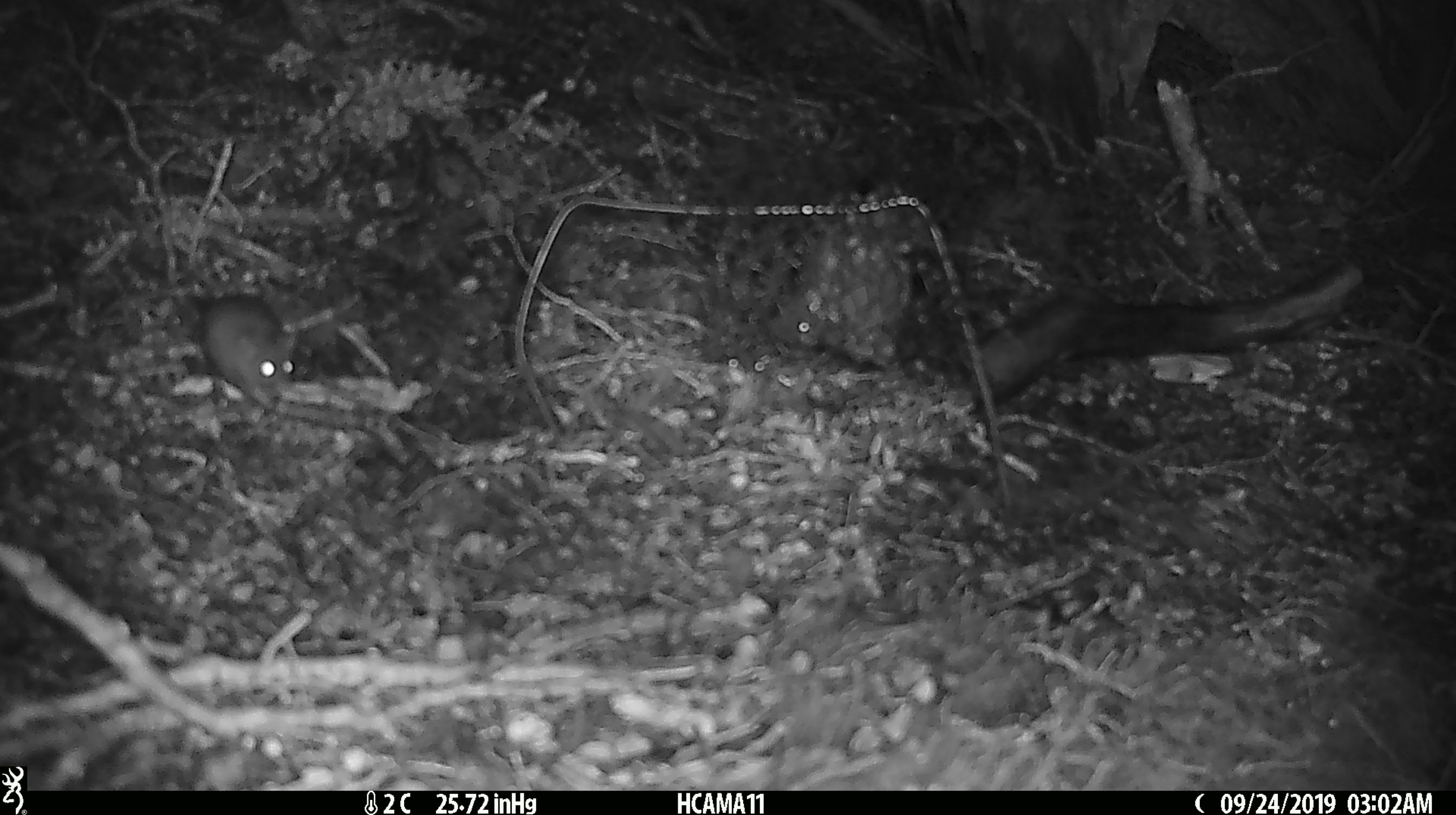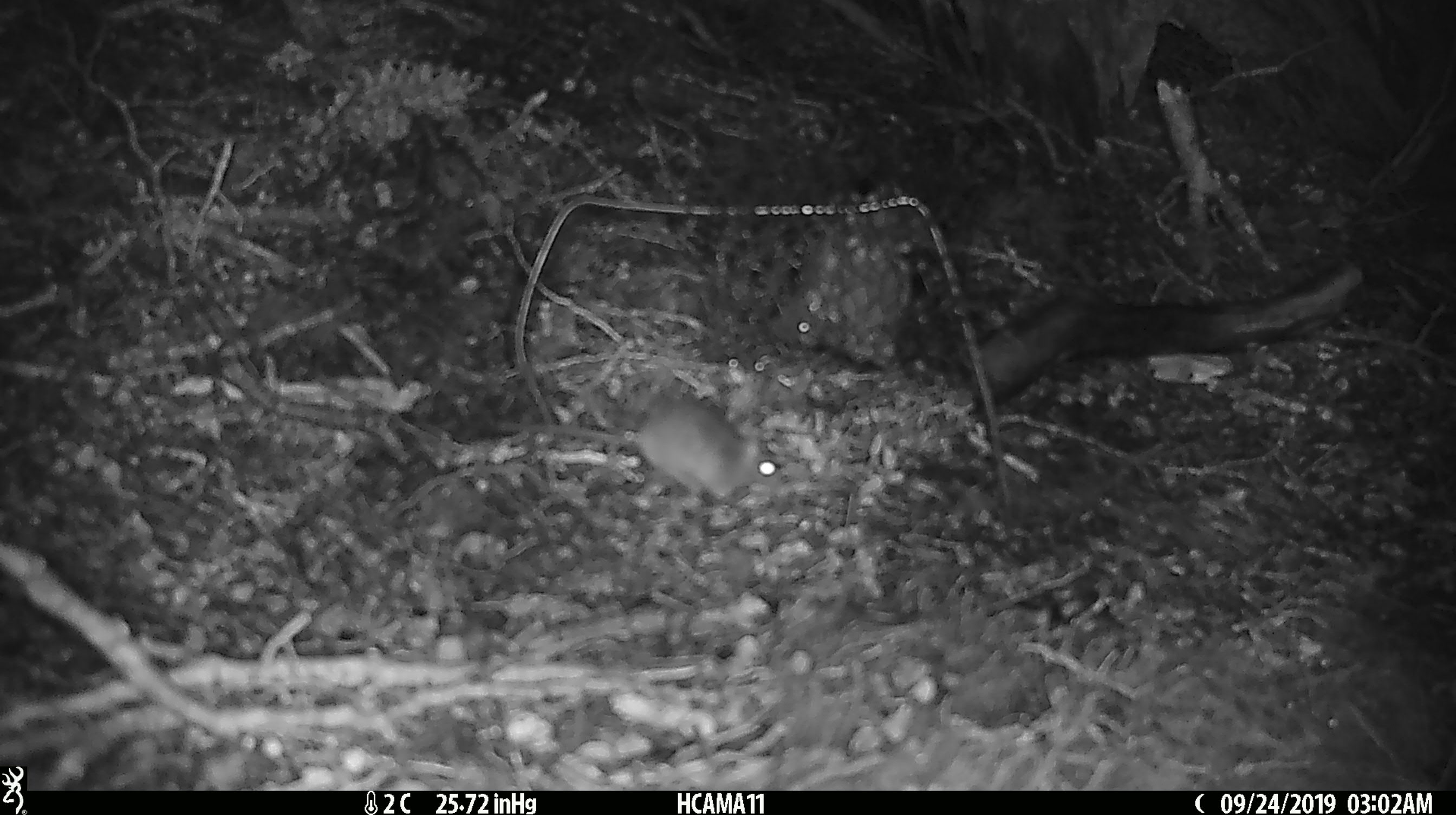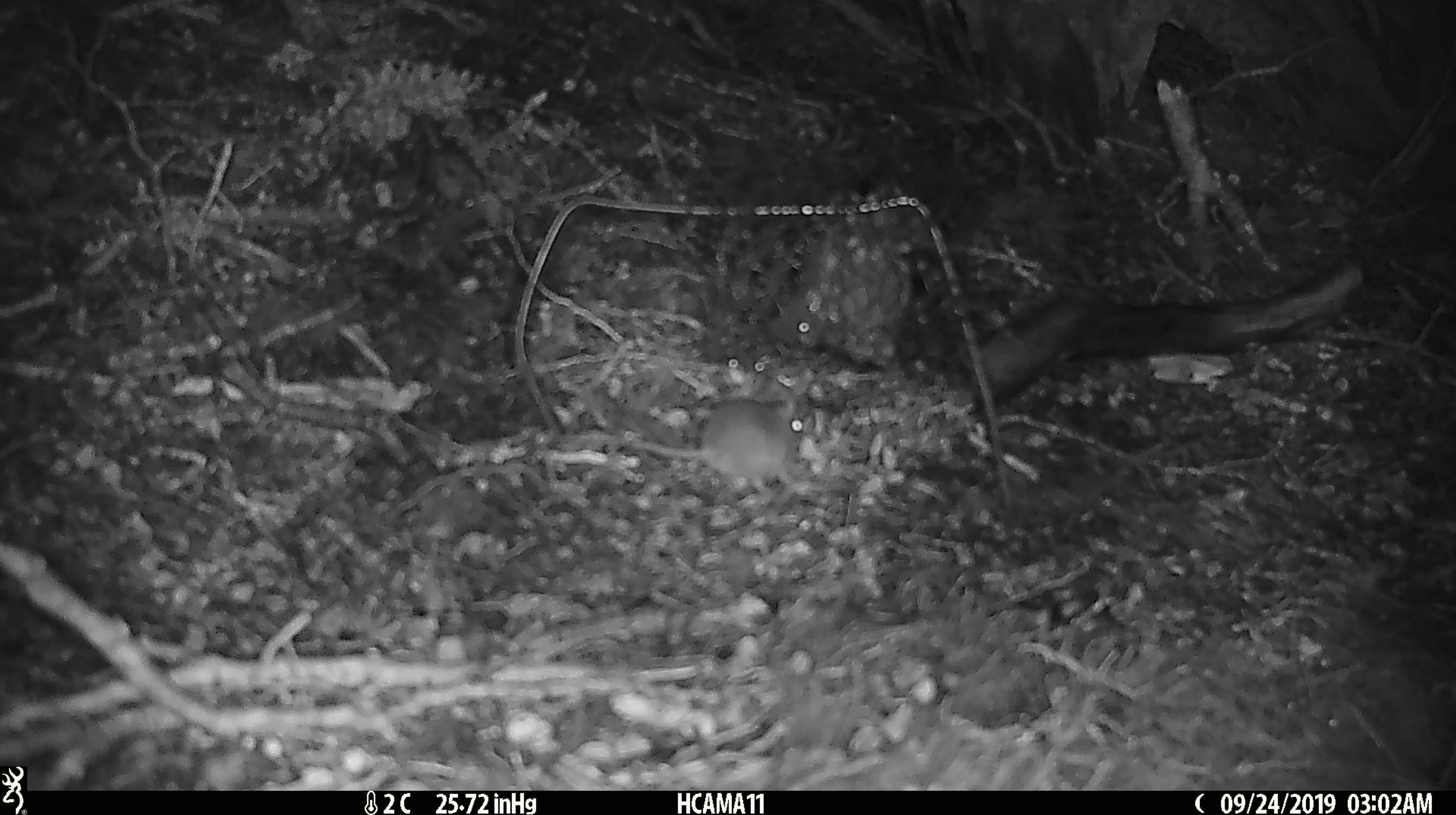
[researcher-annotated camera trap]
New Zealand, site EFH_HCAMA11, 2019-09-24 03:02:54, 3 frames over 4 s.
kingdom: Animalia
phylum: Chordata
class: Mammalia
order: Rodentia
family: Muridae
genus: Mus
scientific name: Mus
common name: mouse